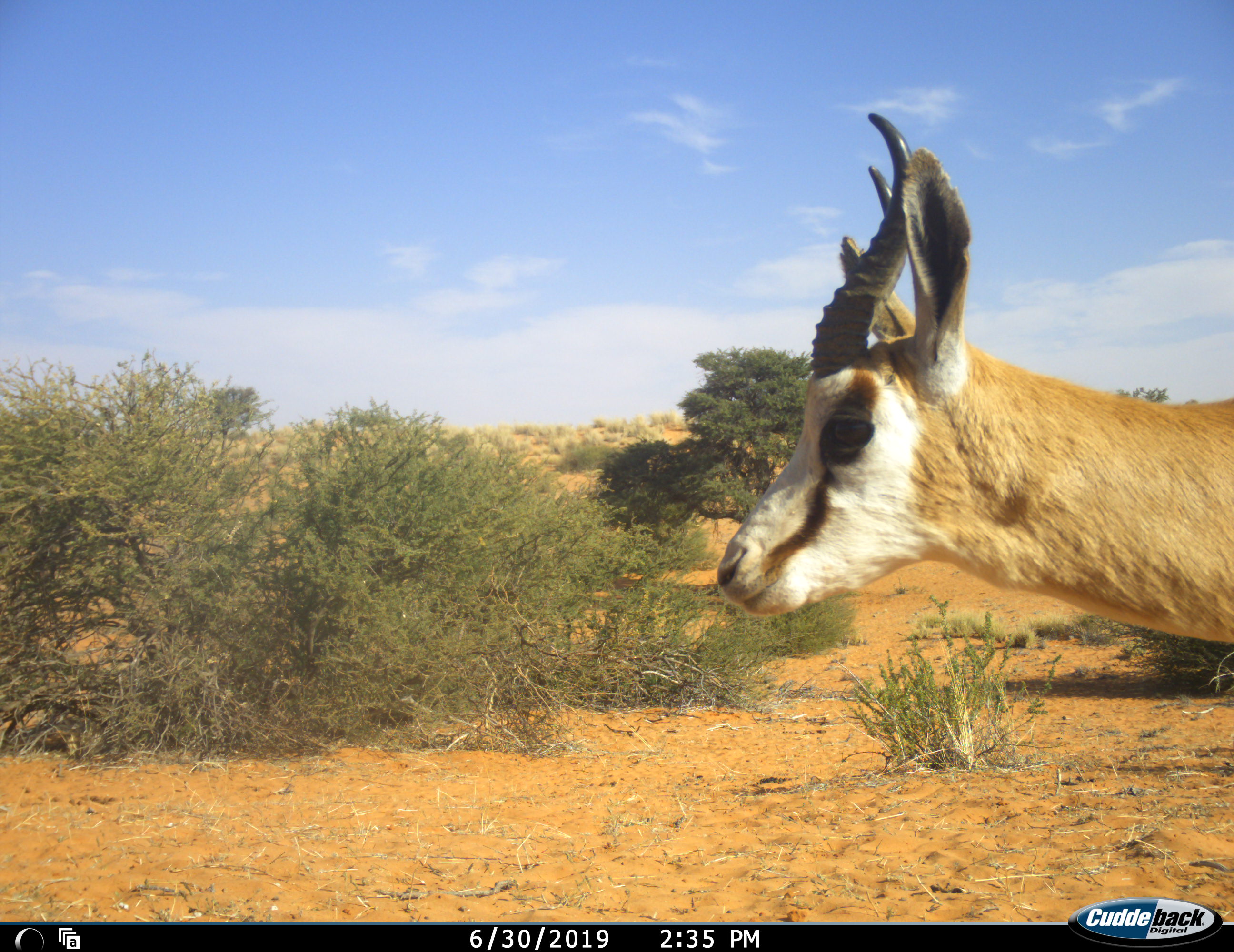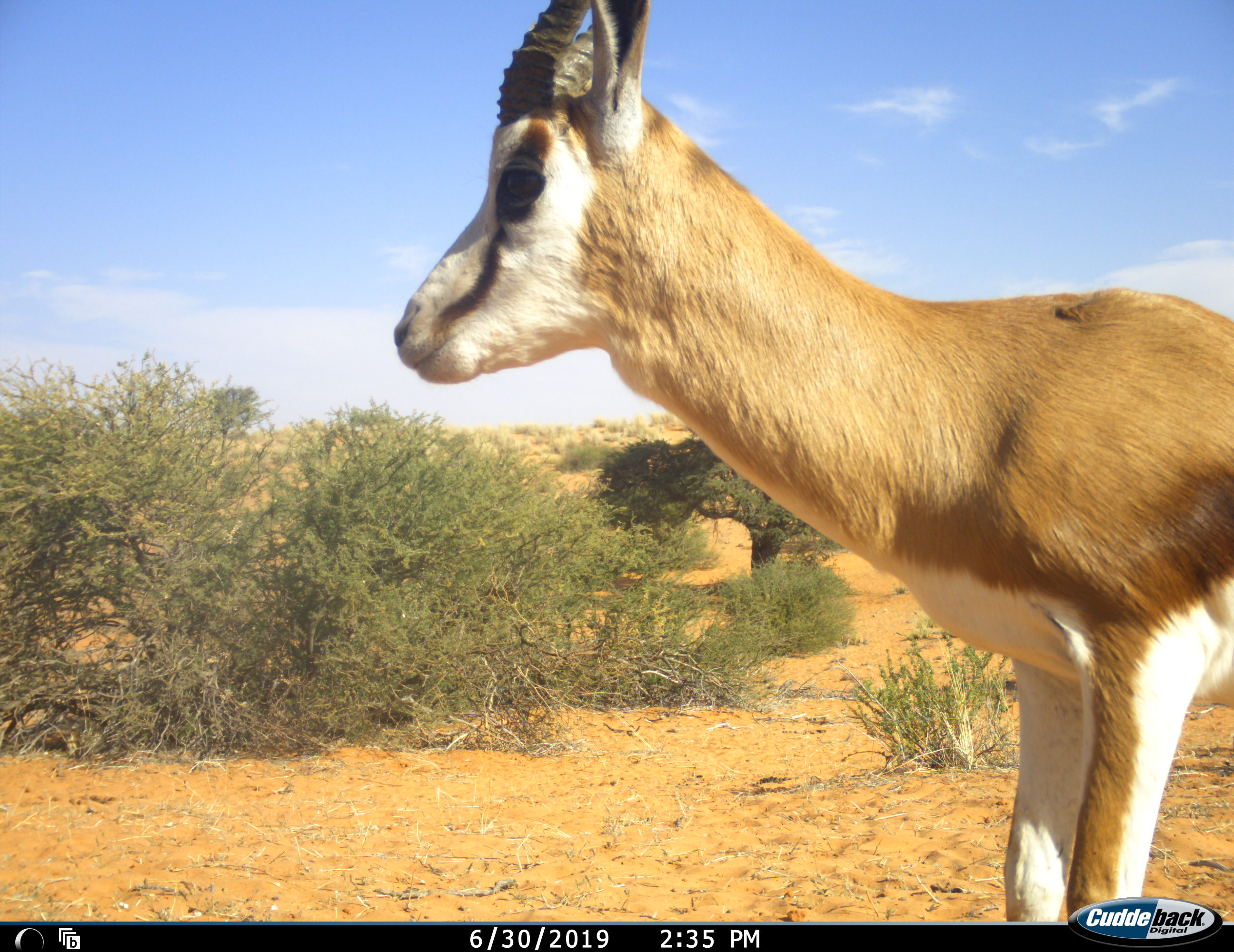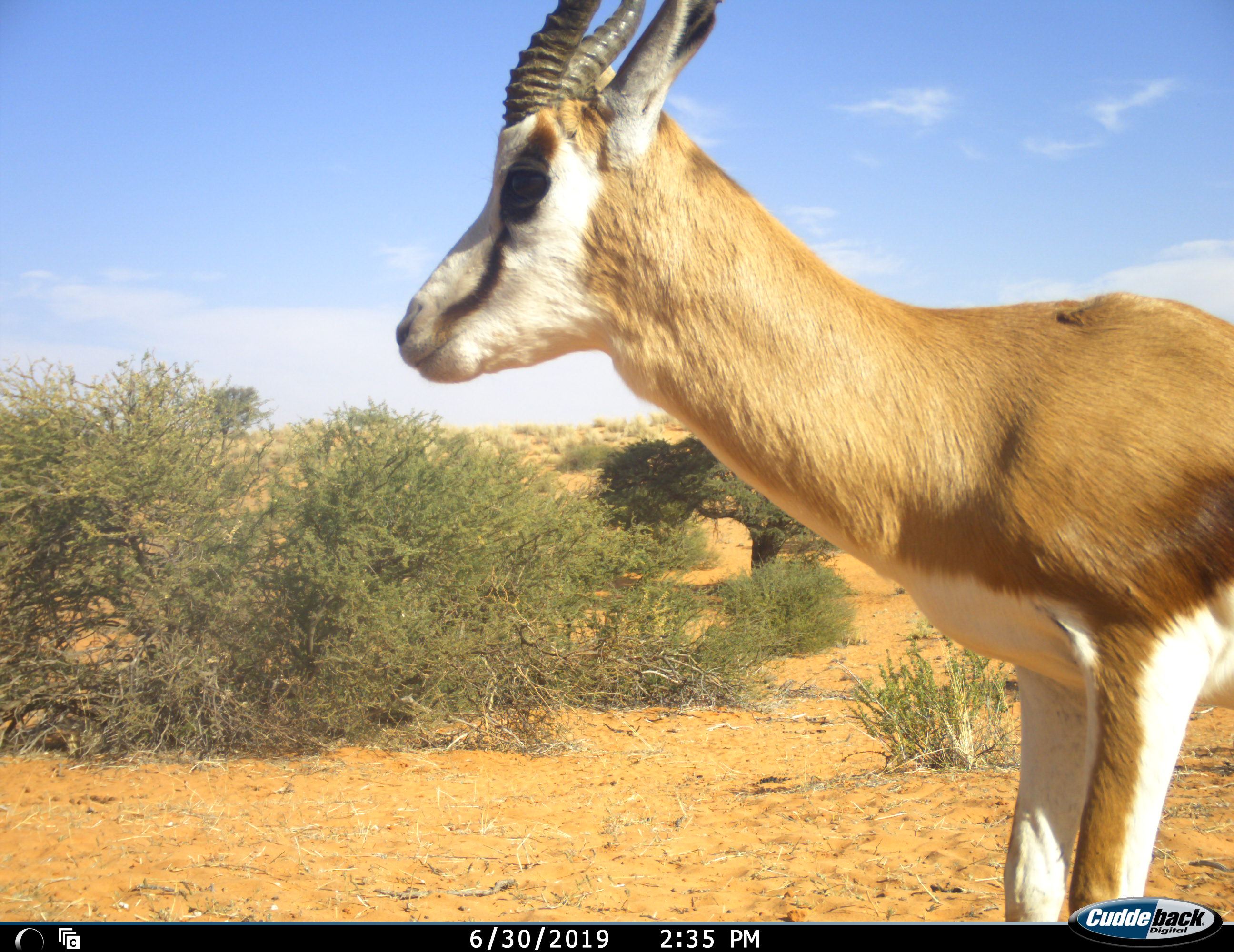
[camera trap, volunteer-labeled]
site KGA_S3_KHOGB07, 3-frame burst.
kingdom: Animalia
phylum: Chordata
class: Mammalia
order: Artiodactyla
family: Bovidae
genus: Antidorcas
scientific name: Antidorcas marsupialis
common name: springbok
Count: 1.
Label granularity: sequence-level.